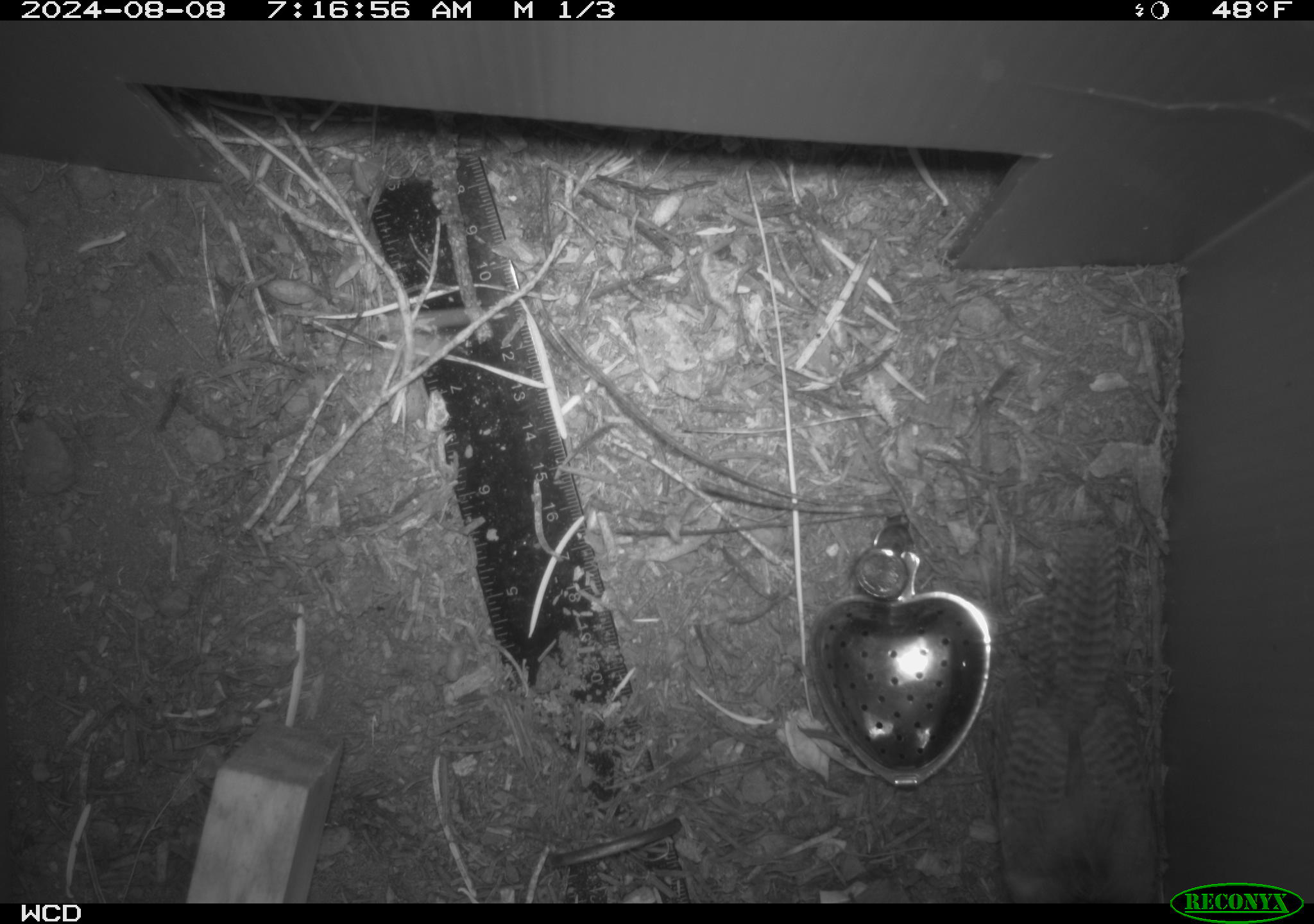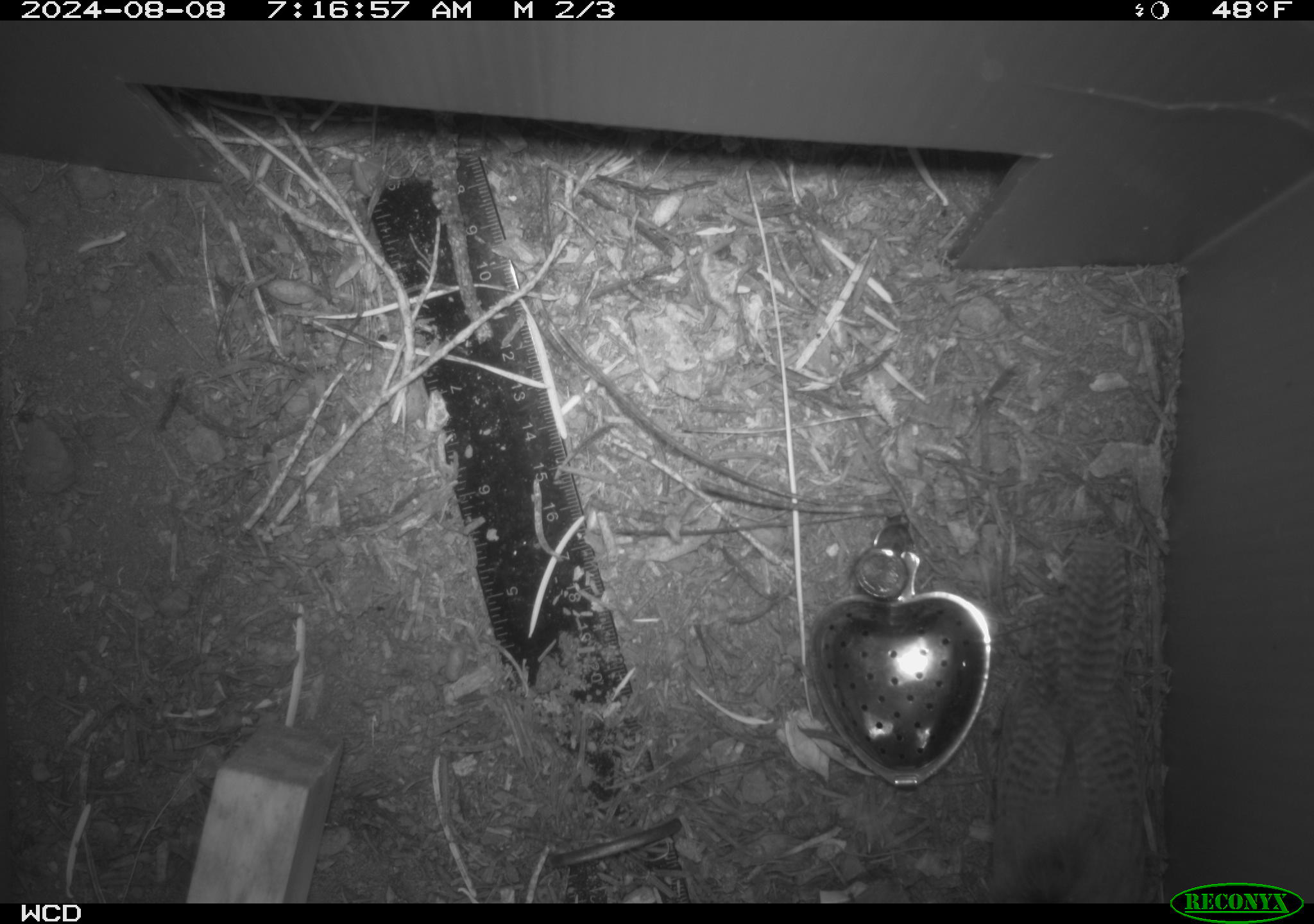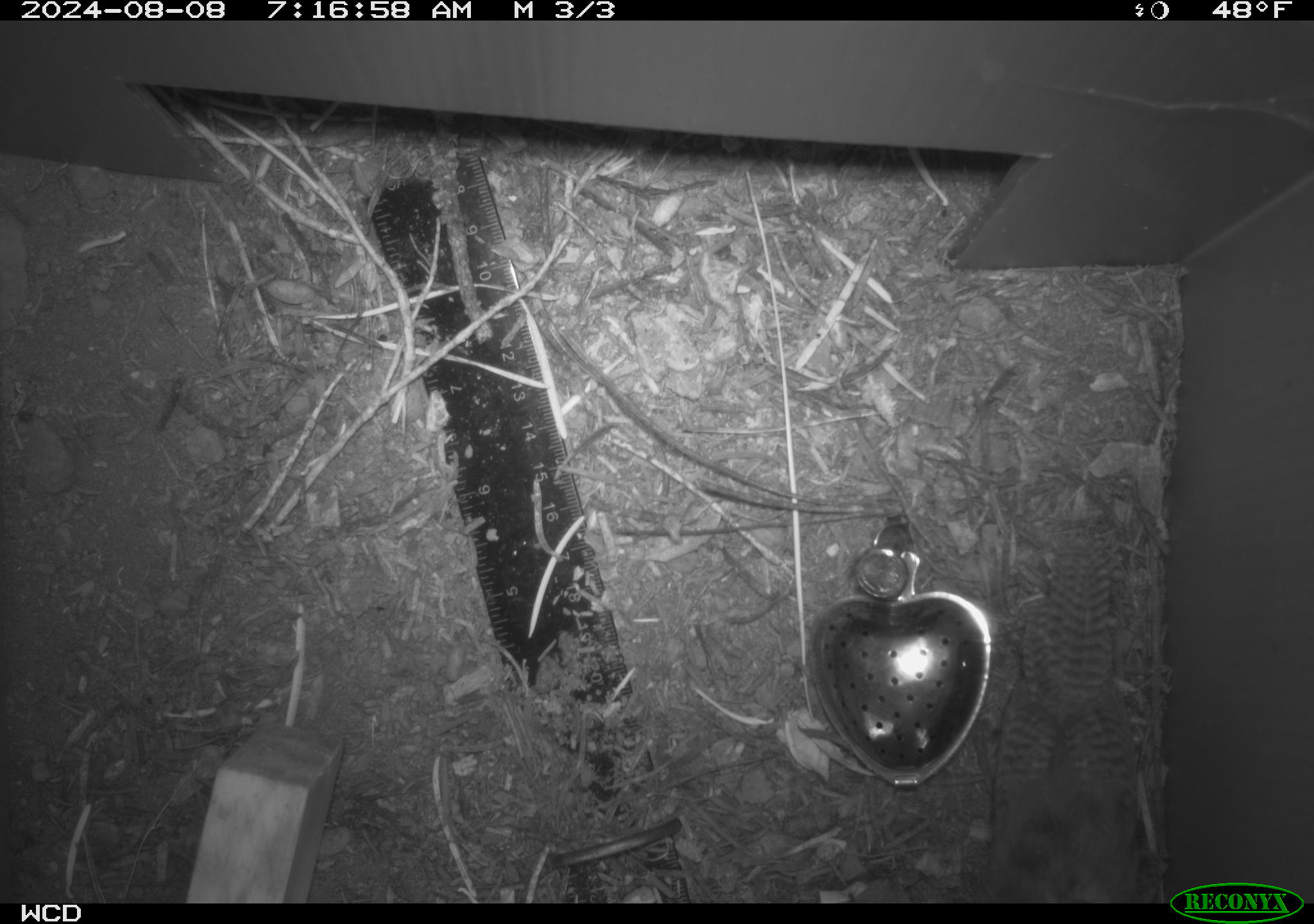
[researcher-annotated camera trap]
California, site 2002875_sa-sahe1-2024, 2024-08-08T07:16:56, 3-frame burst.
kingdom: Animalia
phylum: Chordata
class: Aves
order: Passeriformes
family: Troglodytidae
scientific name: Troglodytidae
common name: wren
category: troglodytidae family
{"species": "troglodytidae family (wren) (Troglodytidae)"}